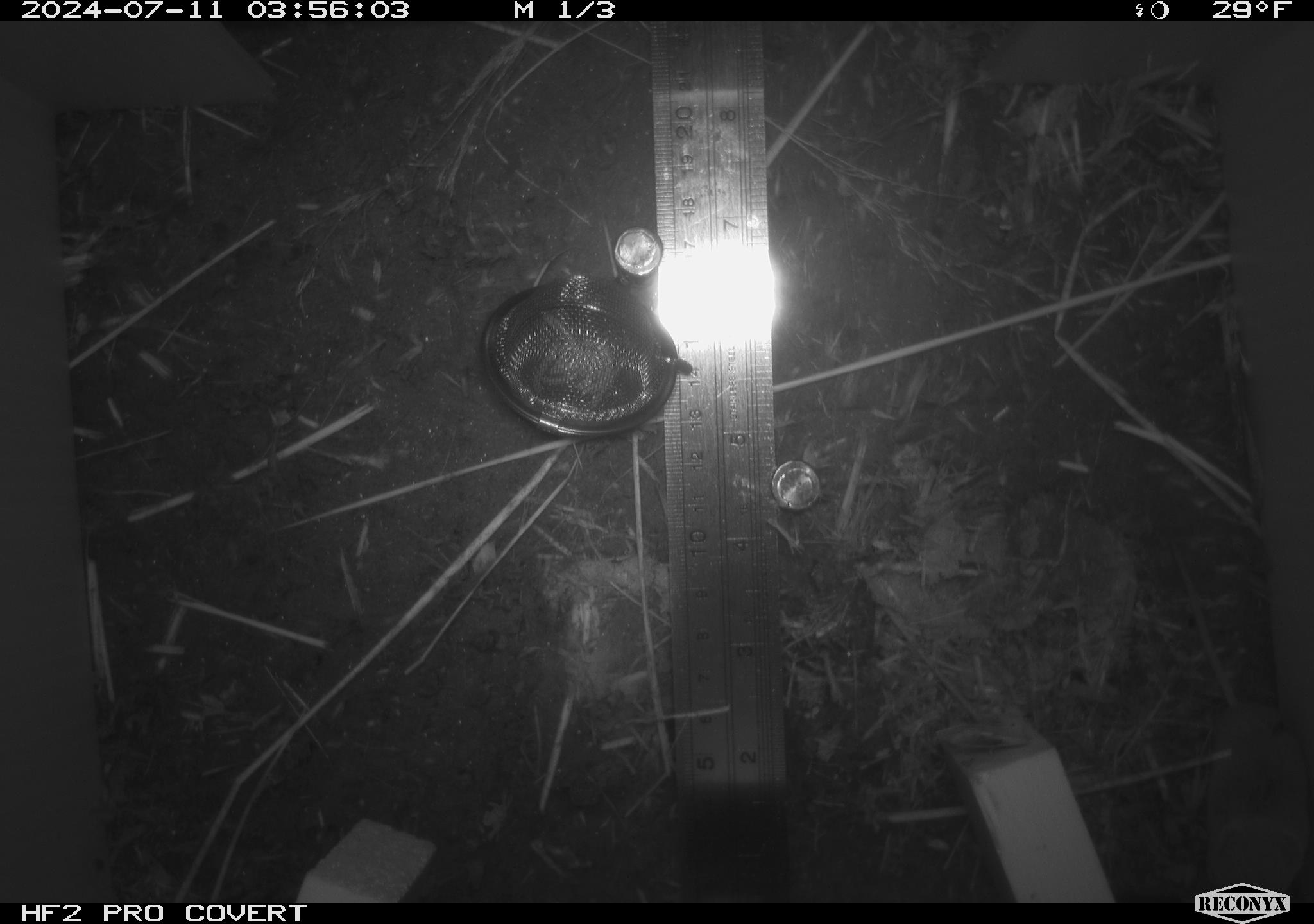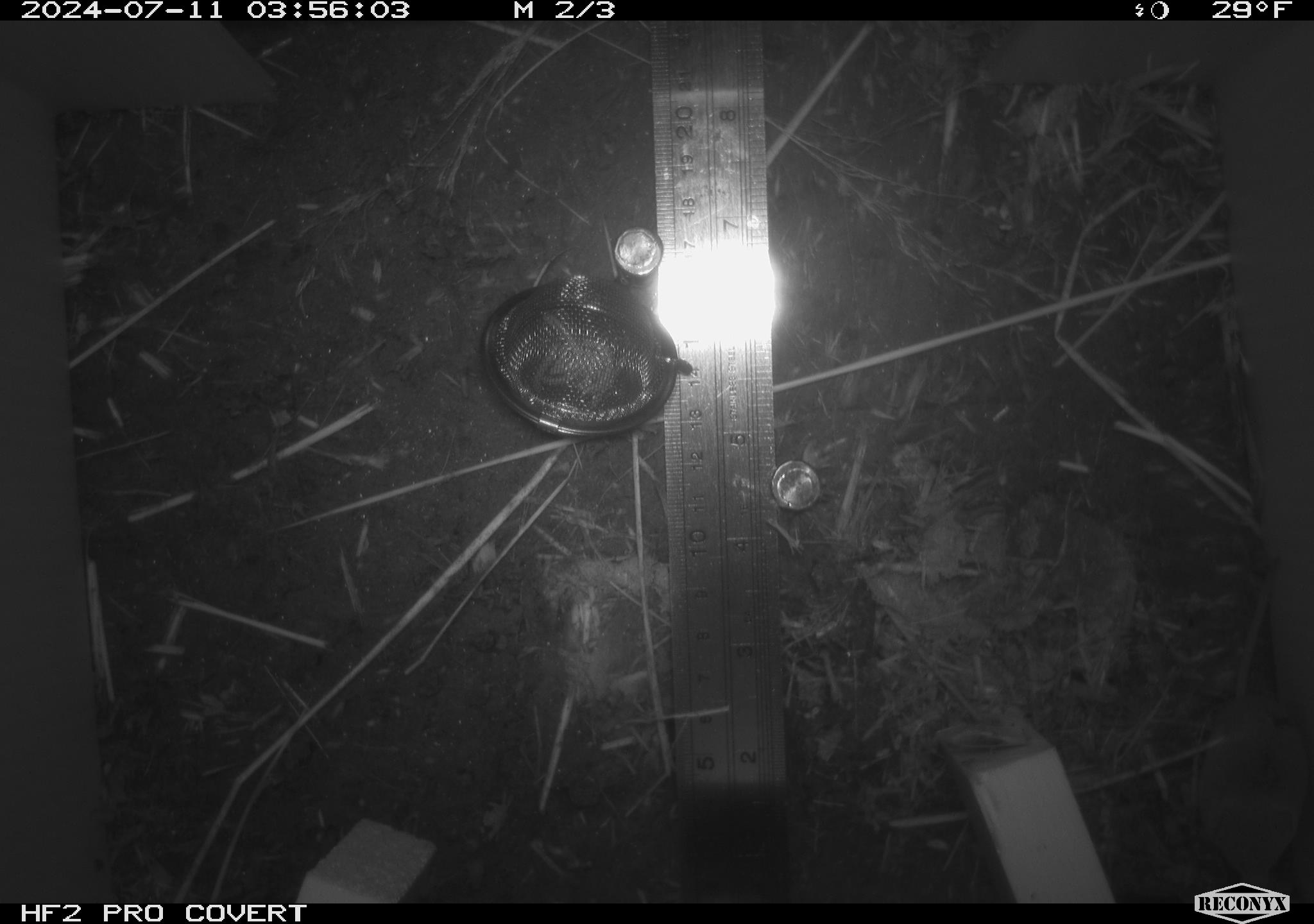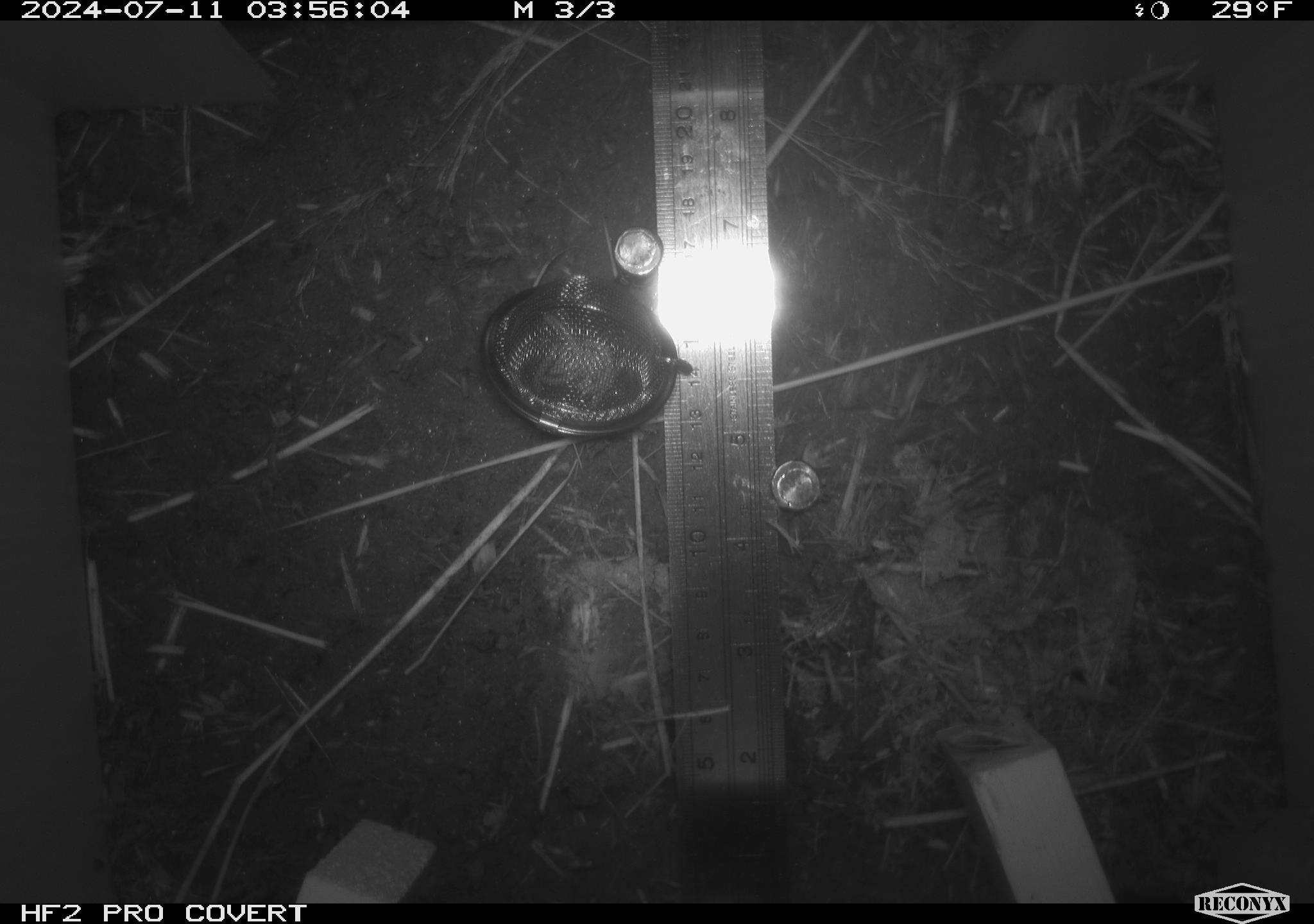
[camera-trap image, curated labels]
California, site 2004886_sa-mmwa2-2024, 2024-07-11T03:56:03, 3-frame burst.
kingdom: Animalia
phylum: Chordata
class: Mammalia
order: Eulipotyphla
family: Soricidae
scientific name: Soricidae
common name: shrews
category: soricidae family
Soricidae family (shrews) (Soricidae).